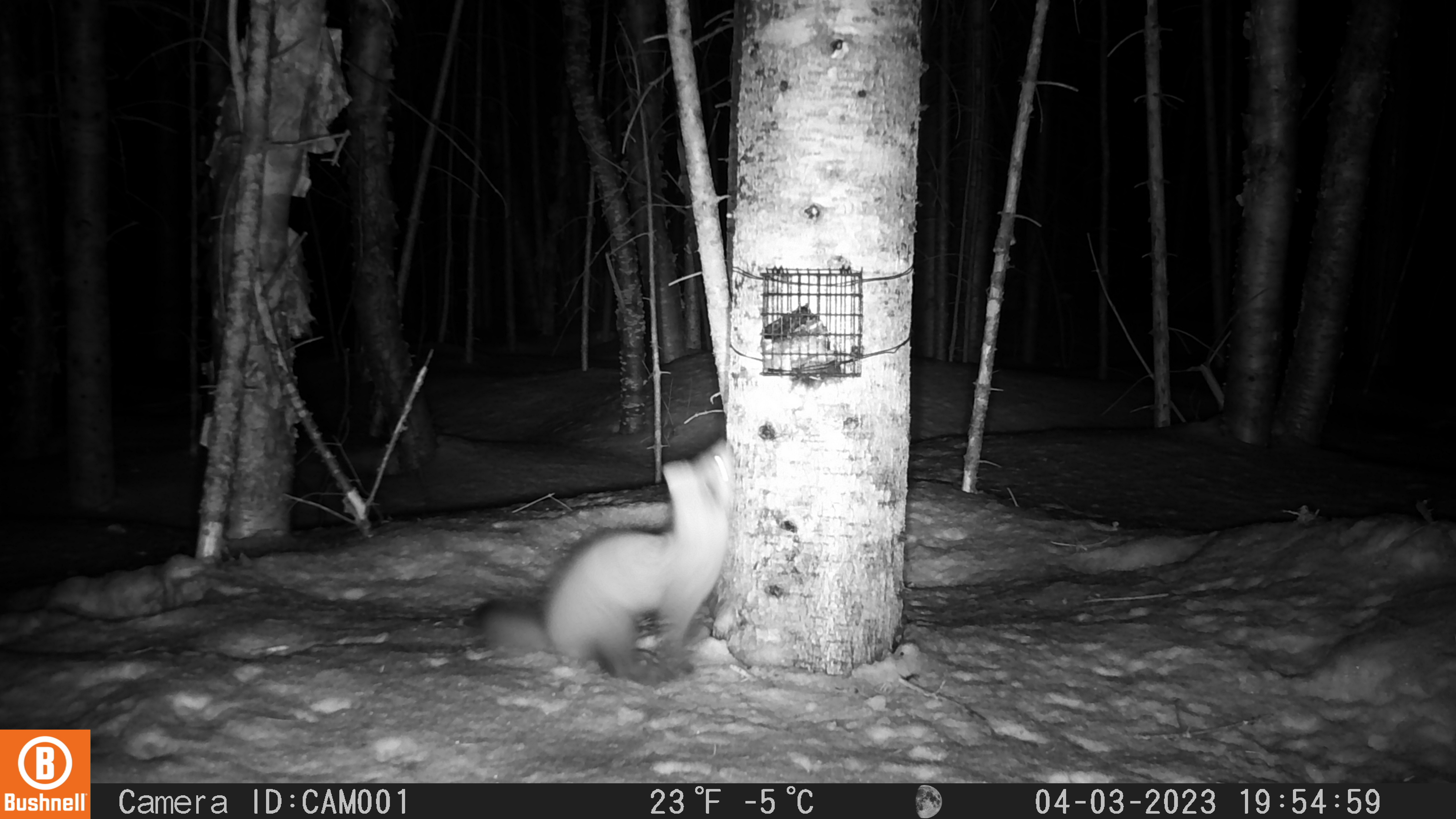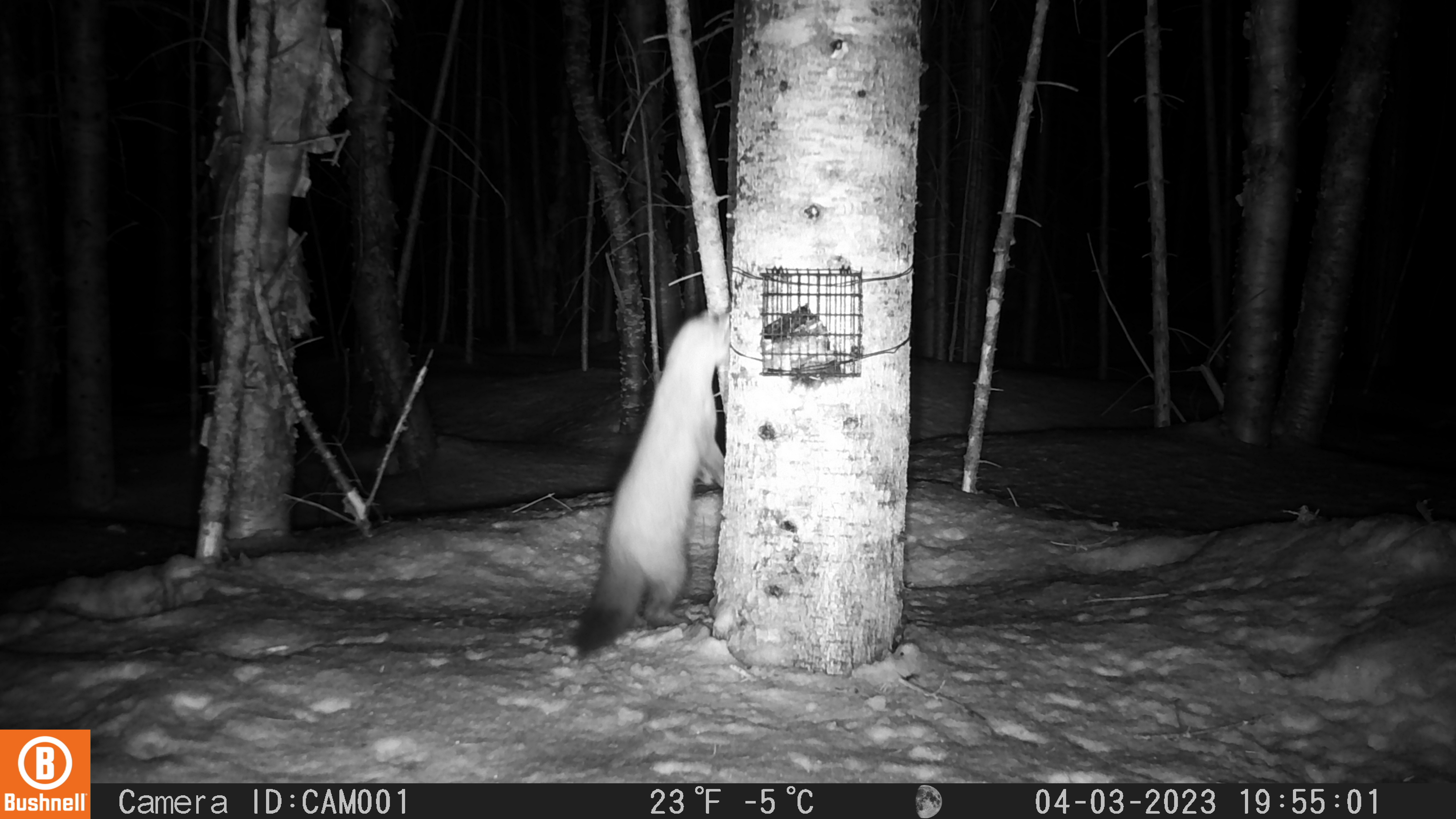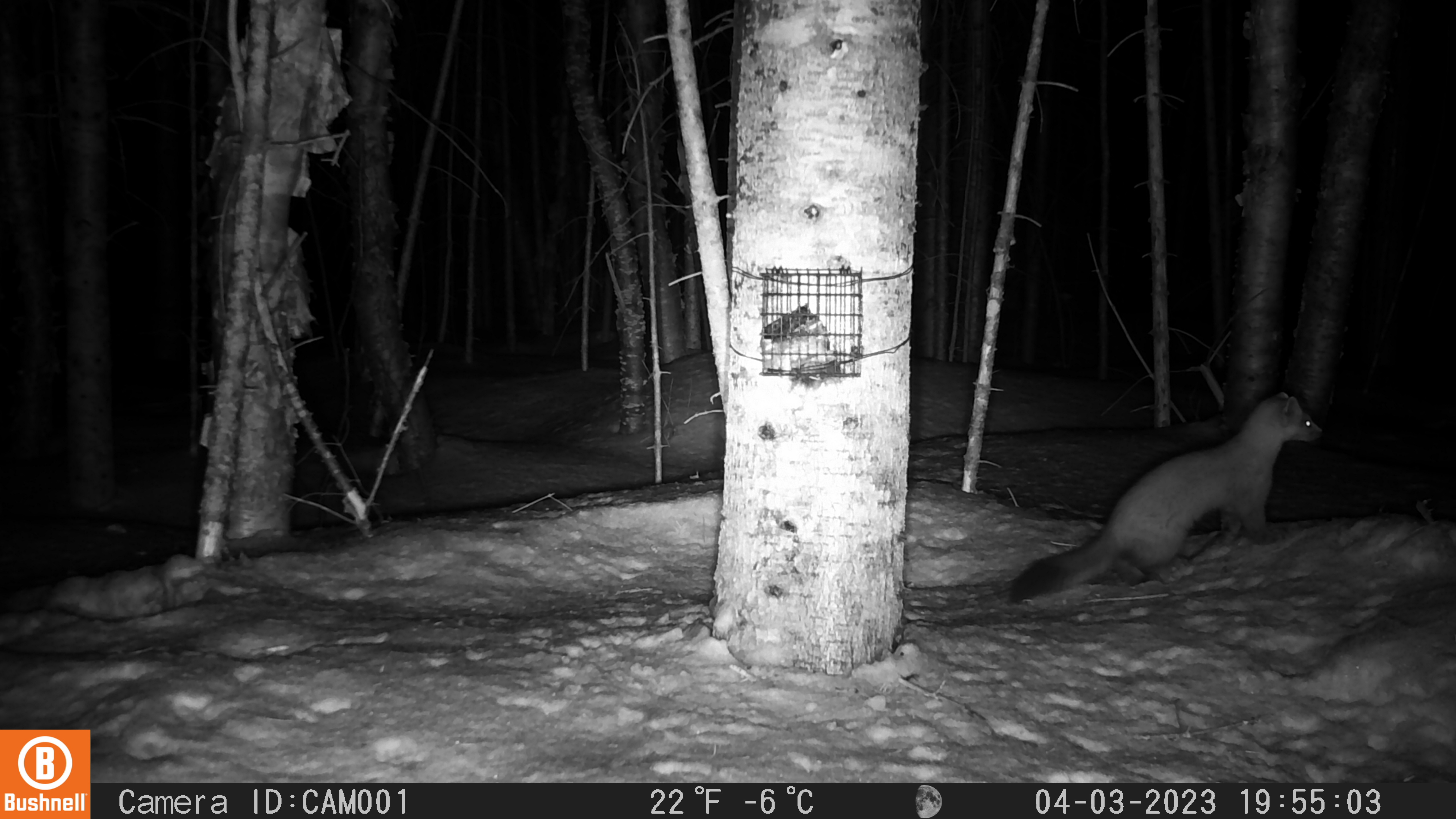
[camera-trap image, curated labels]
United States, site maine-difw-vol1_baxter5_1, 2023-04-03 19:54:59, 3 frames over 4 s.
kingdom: Animalia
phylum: Chordata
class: Mammalia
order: Carnivora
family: Mustelidae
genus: Martes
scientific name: Martes americana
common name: american marten